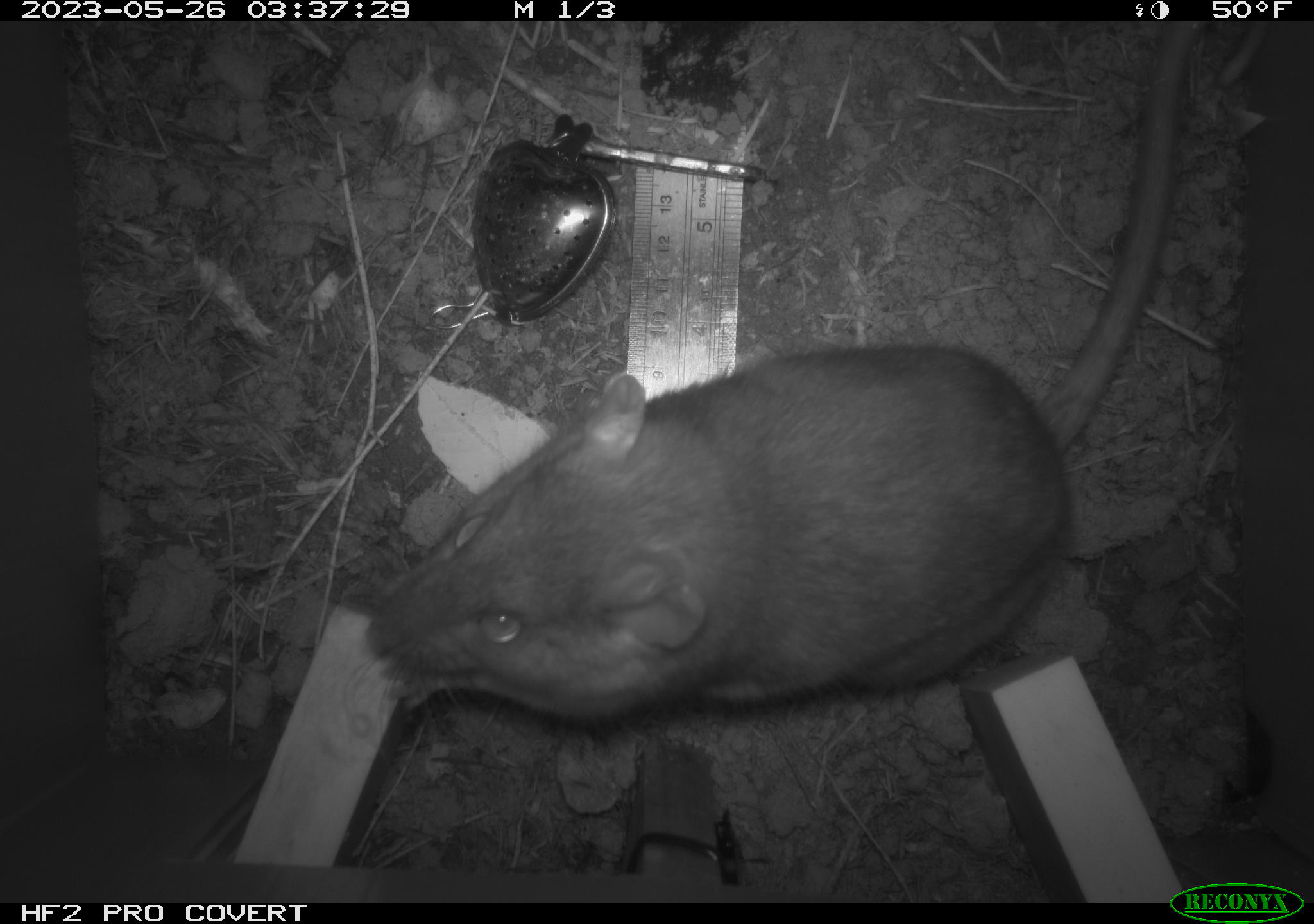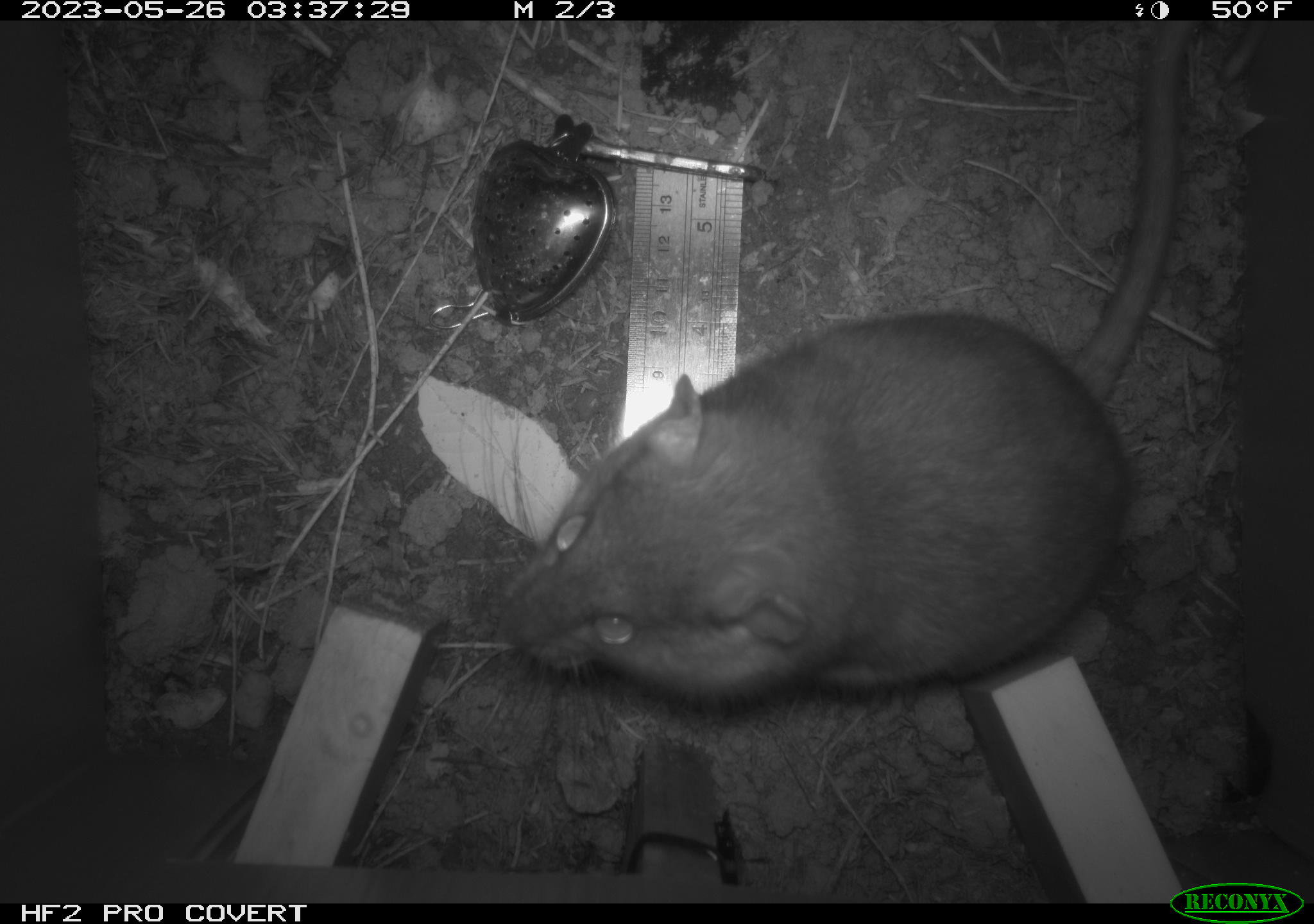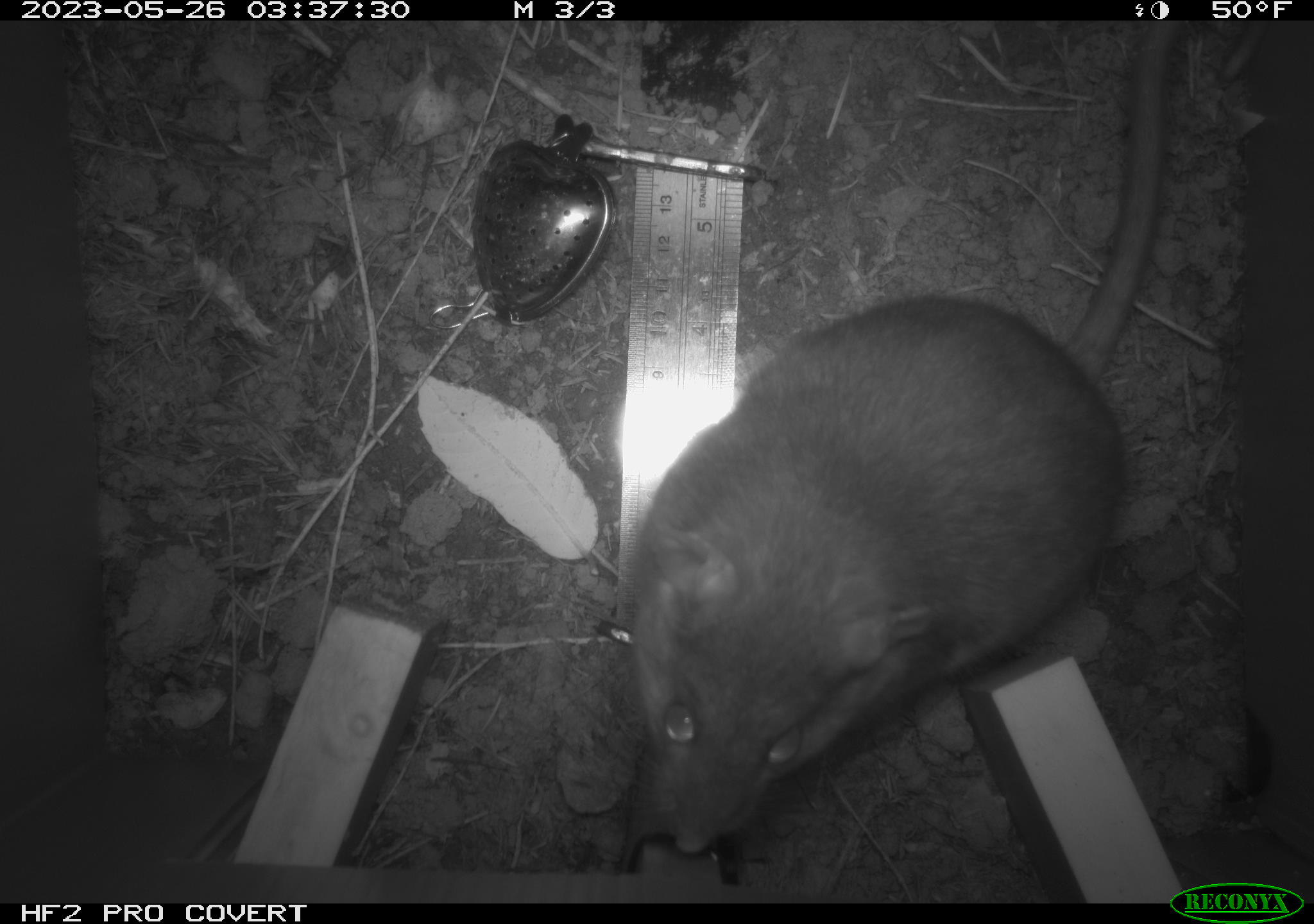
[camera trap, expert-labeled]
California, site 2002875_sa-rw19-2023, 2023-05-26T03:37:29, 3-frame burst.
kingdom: Animalia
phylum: Chordata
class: Mammalia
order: Rodentia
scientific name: Rodentia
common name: mouse species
Mouse species (Rodentia).